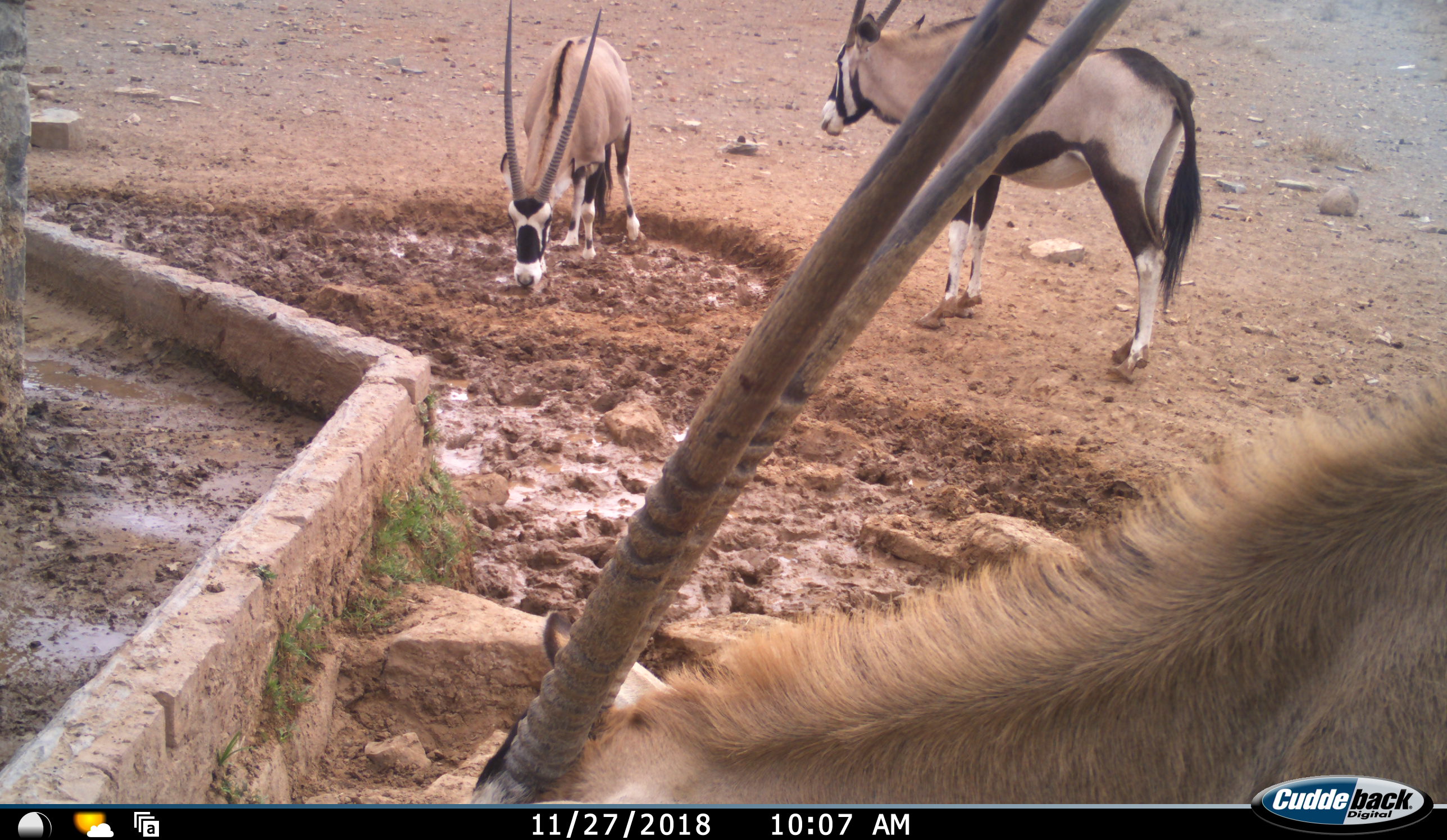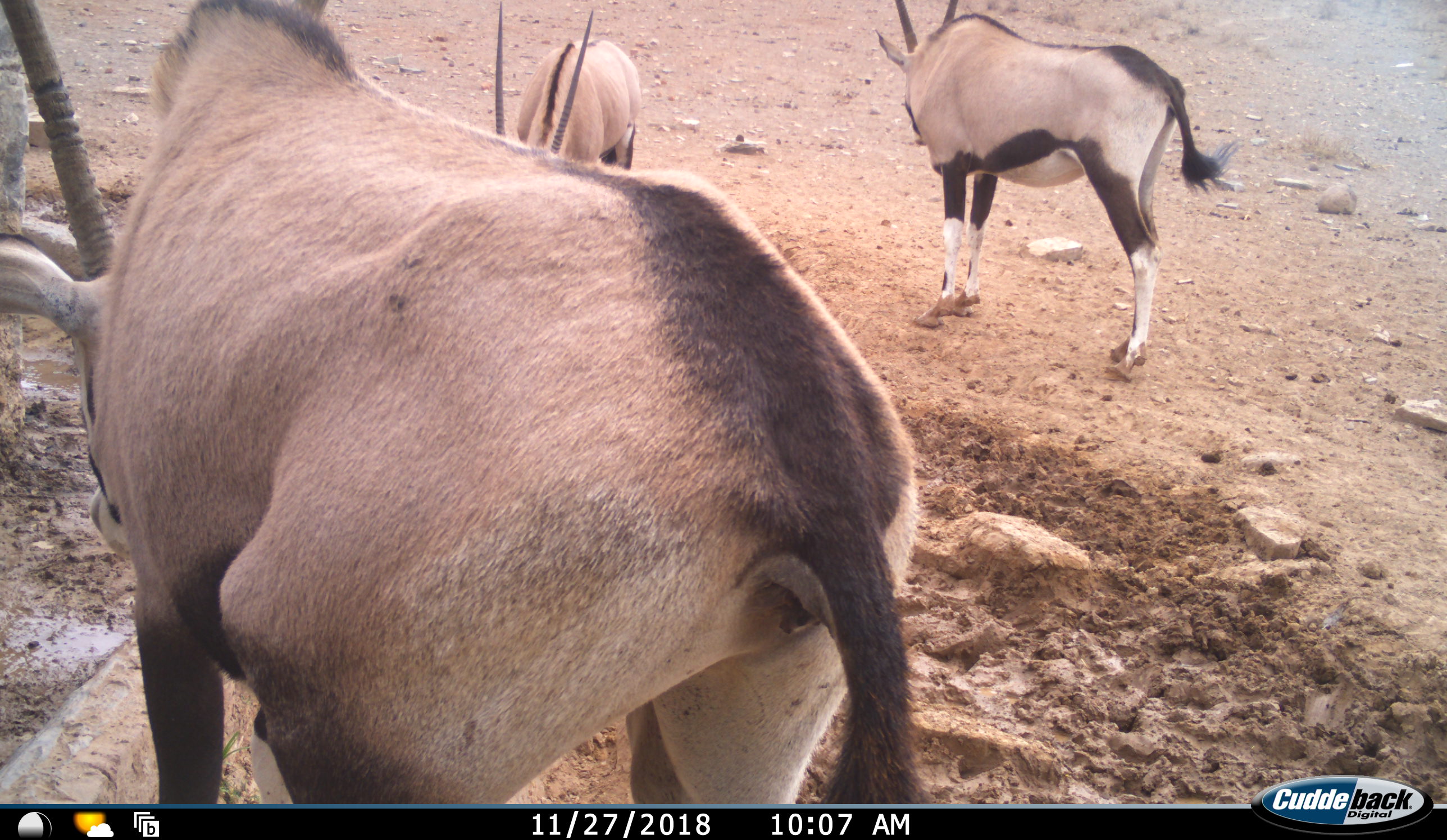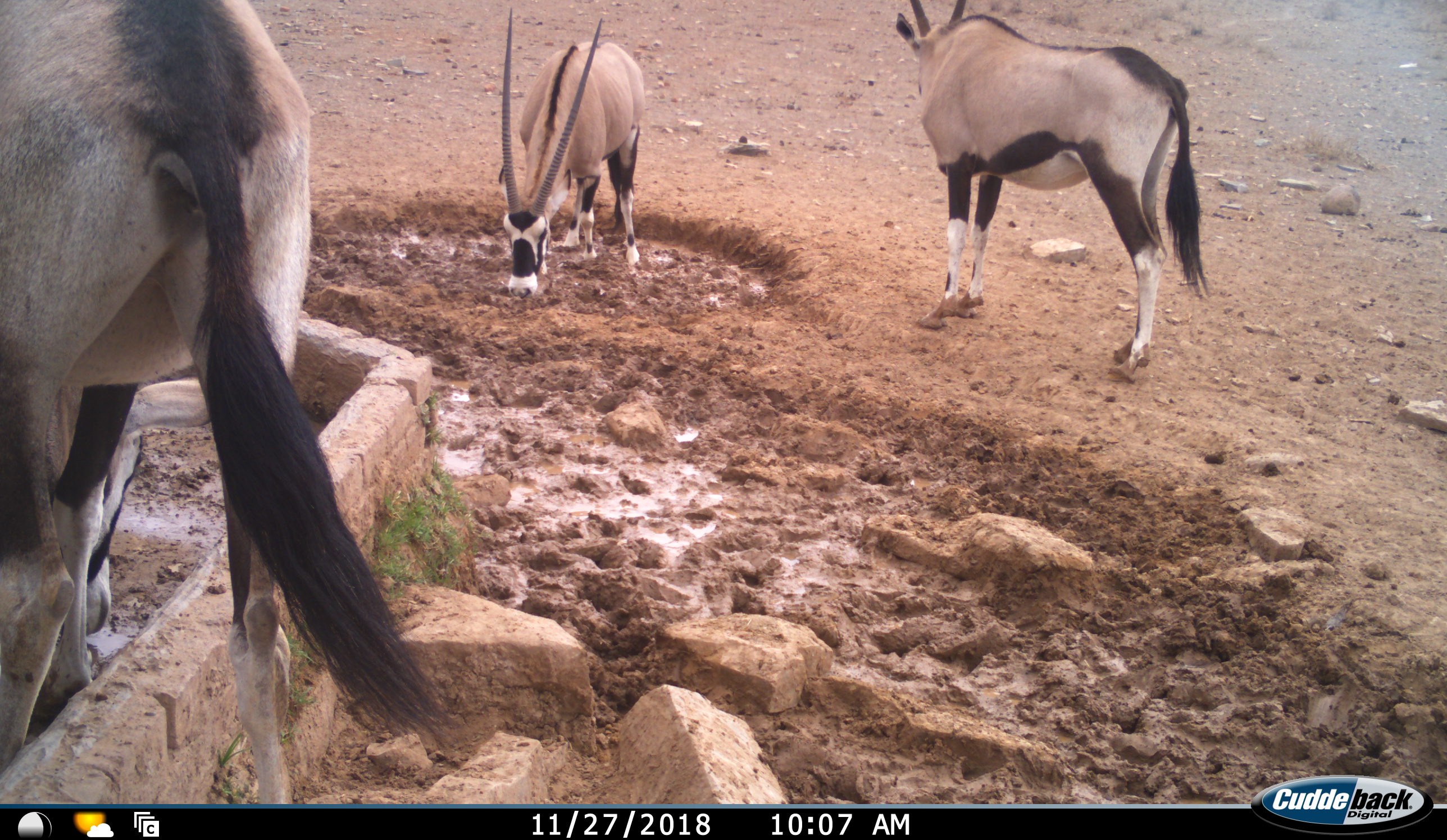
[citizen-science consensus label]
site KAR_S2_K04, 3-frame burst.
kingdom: Animalia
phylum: Chordata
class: Mammalia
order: Artiodactyla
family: Bovidae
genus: Oryx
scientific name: Oryx gazella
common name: gemsbok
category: oryx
Oryx (gemsbok) (Oryx gazella), count 3. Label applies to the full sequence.